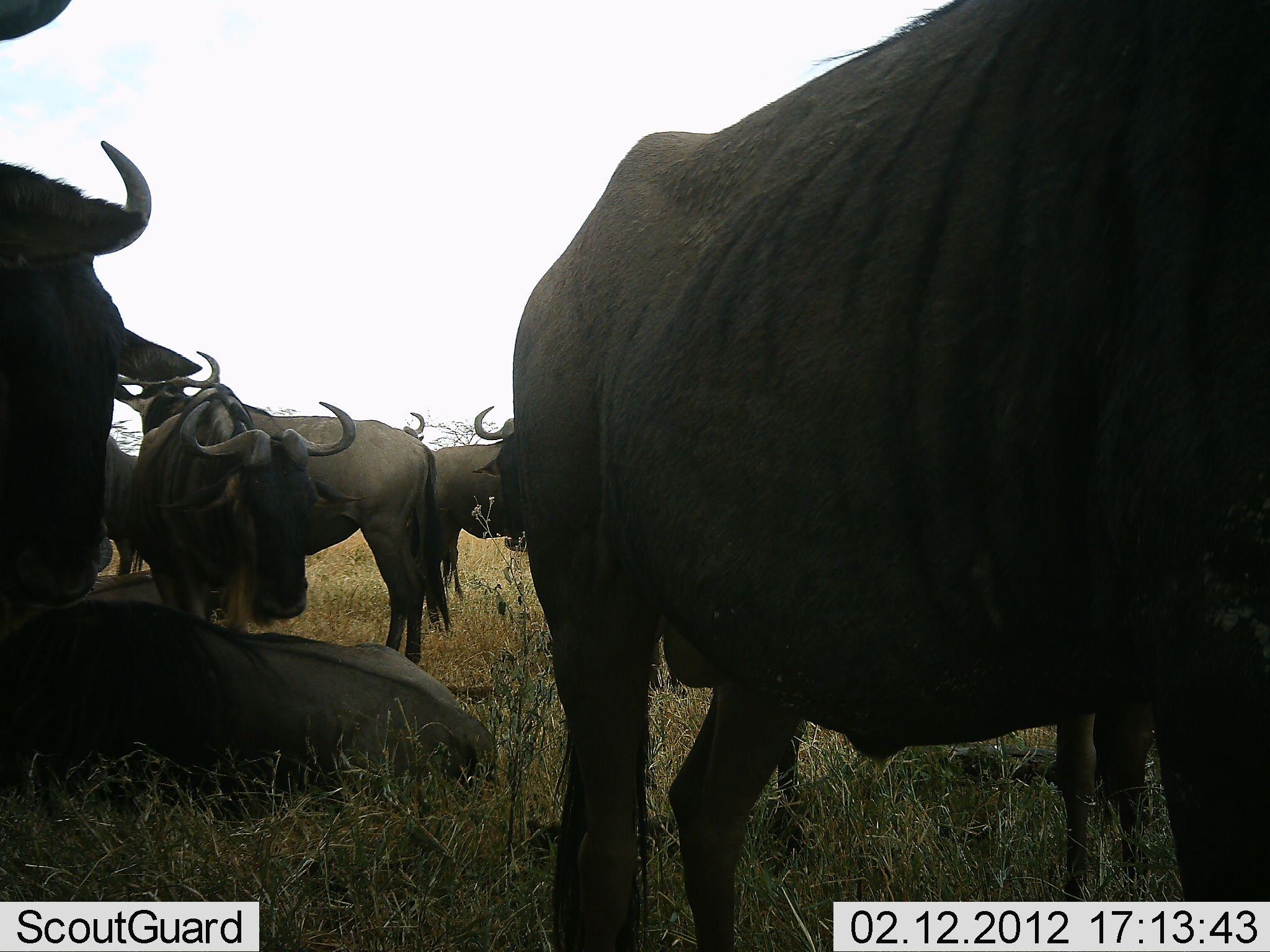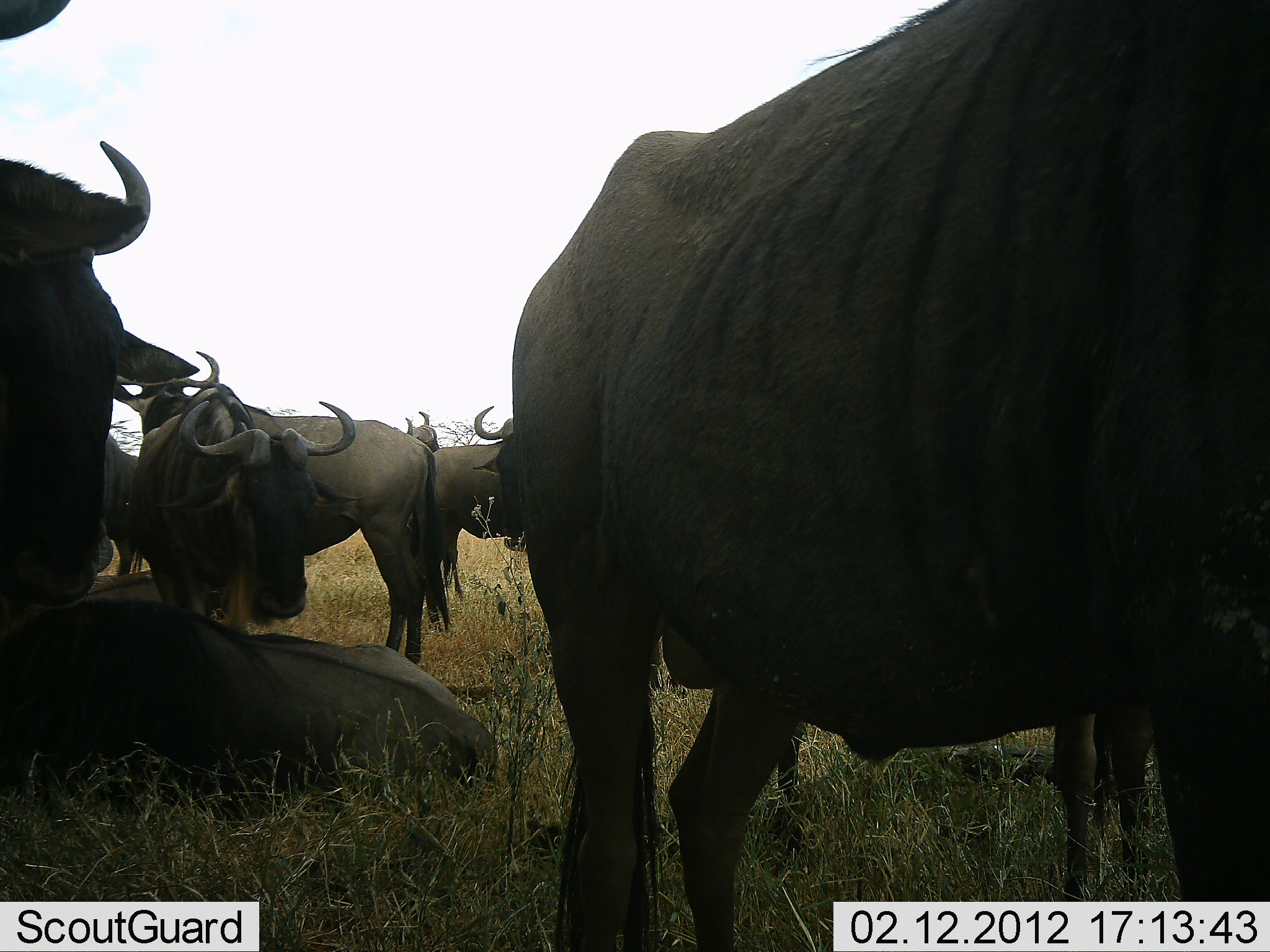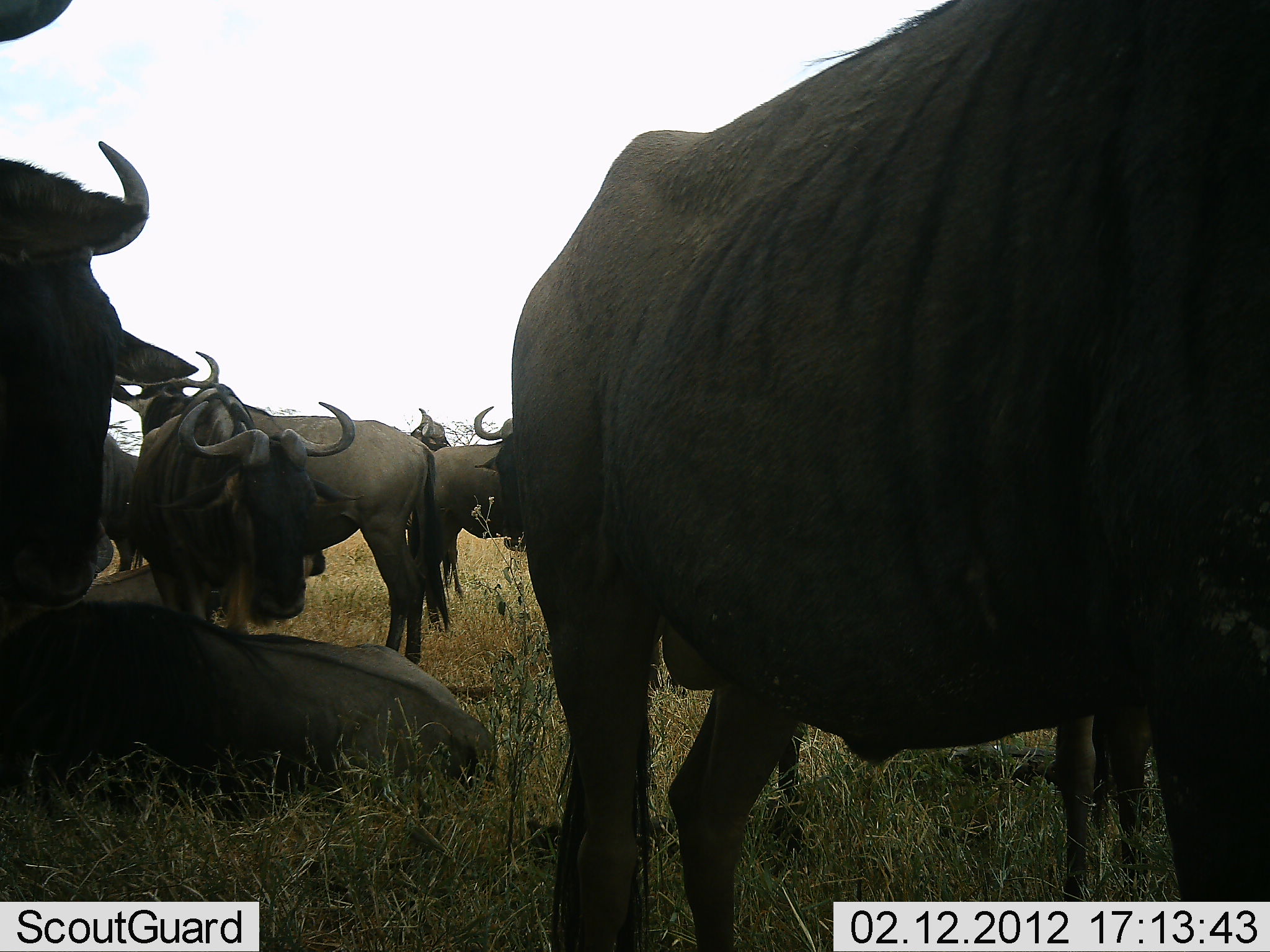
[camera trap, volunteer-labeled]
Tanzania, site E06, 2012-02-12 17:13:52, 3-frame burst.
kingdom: Animalia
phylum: Chordata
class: Mammalia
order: Artiodactyla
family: Bovidae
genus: Connochaetes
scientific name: Connochaetes taurinus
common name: blue wildebeest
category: wildebeest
Wildebeest (blue wildebeest) (Connochaetes taurinus), count 9. Behavior (volunteer vote fractions): standing 100%, resting 94%, moving 0%, interacting 6%. Young present (vote fraction): 0%. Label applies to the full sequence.